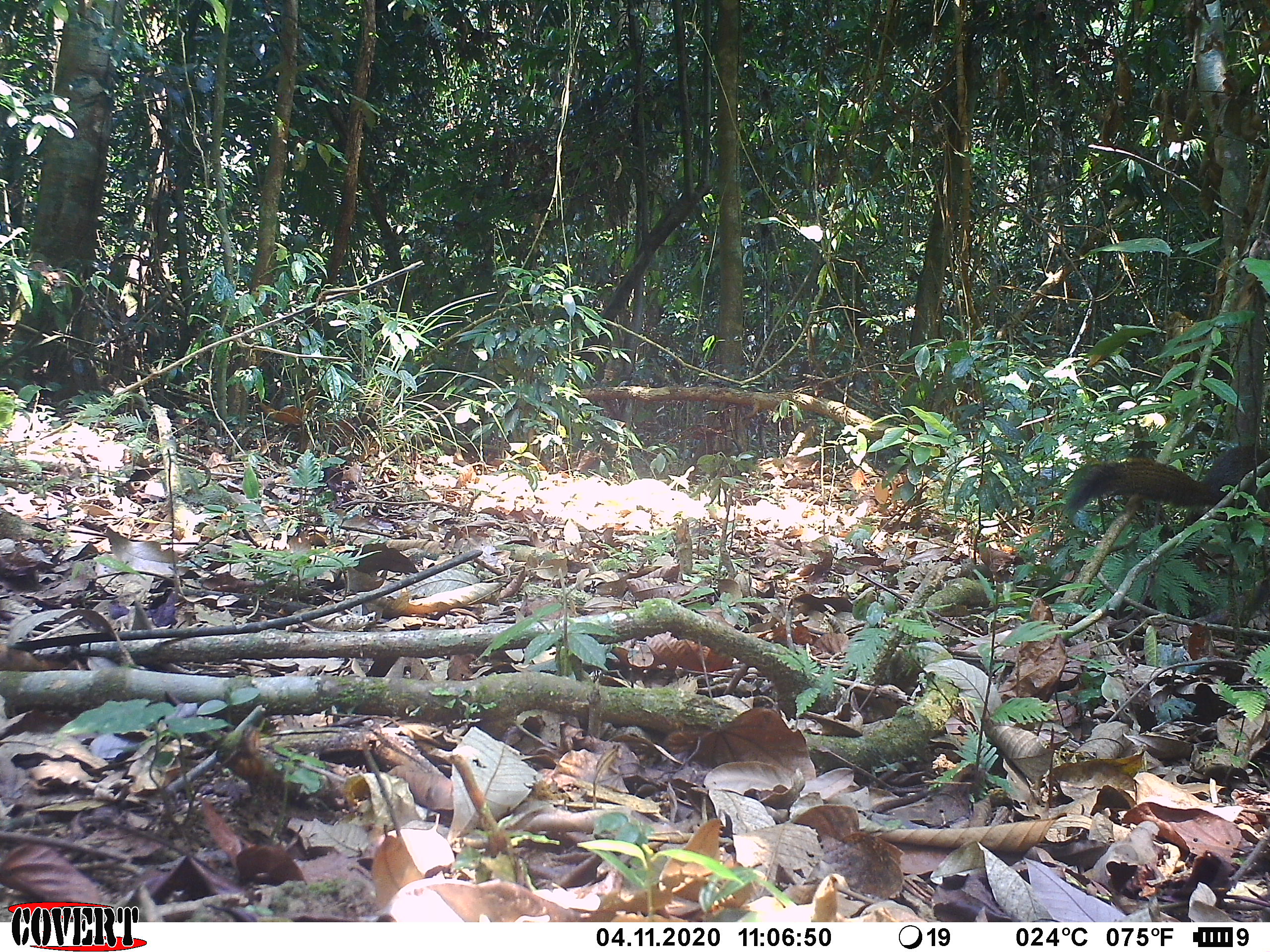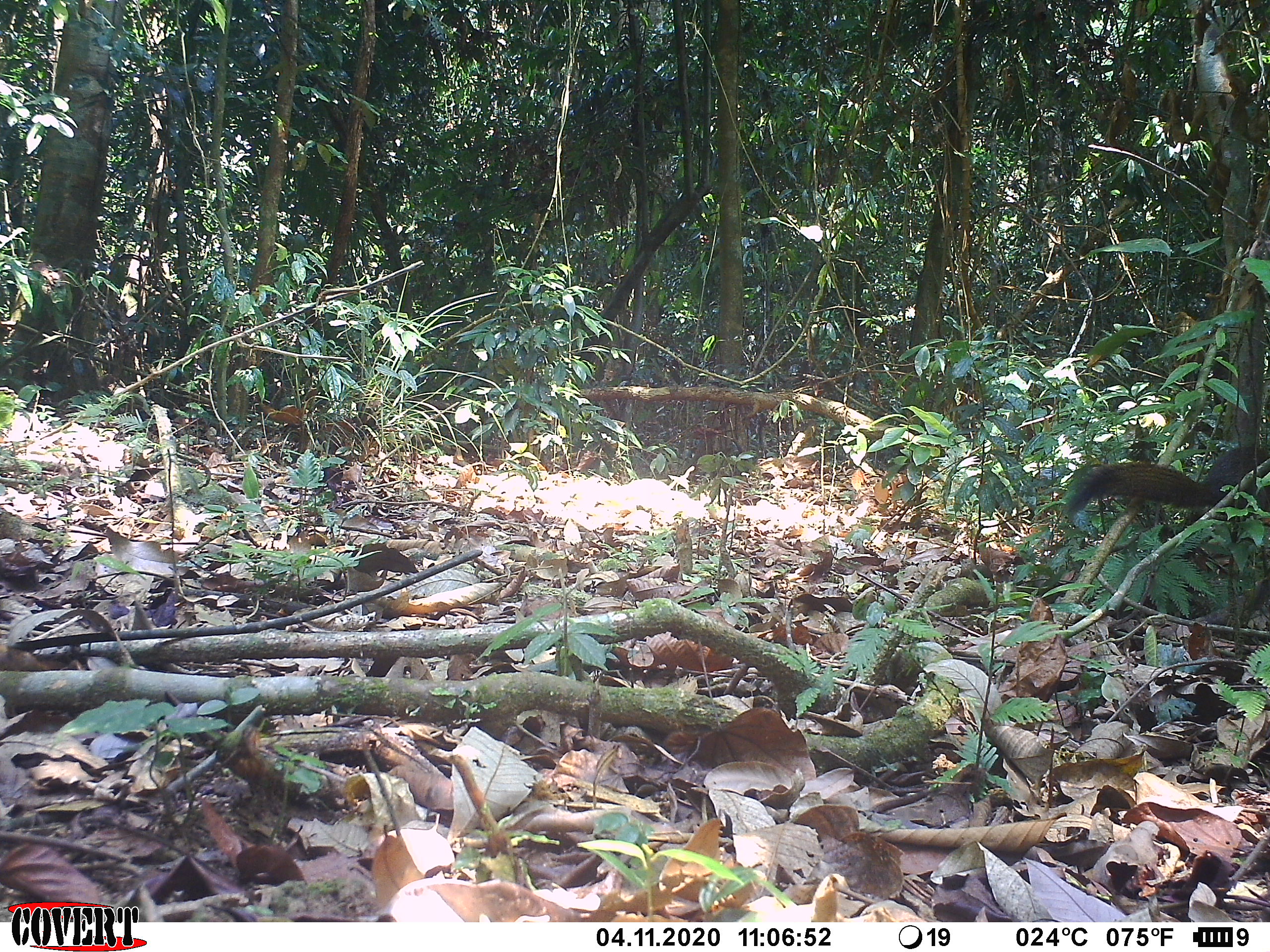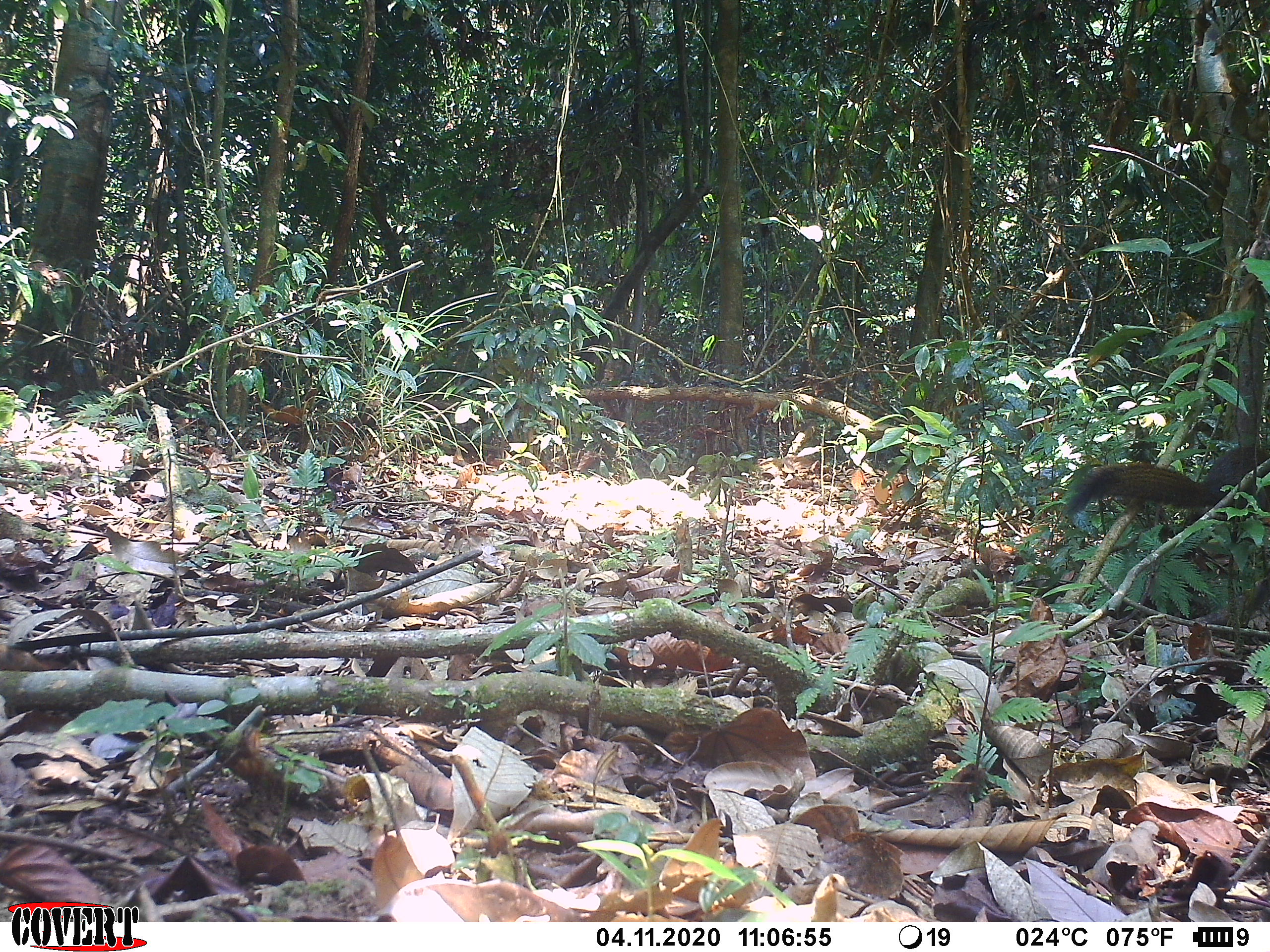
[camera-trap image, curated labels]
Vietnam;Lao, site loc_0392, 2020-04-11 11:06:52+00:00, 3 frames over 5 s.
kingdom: Animalia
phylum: Chordata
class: Mammalia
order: Rodentia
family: Sciuridae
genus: Callosciurus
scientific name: Callosciurus erythraeus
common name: pallas's squirrel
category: pallass squirrel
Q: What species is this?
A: Pallass squirrel (pallas's squirrel) (Callosciurus erythraeus).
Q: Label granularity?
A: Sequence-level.